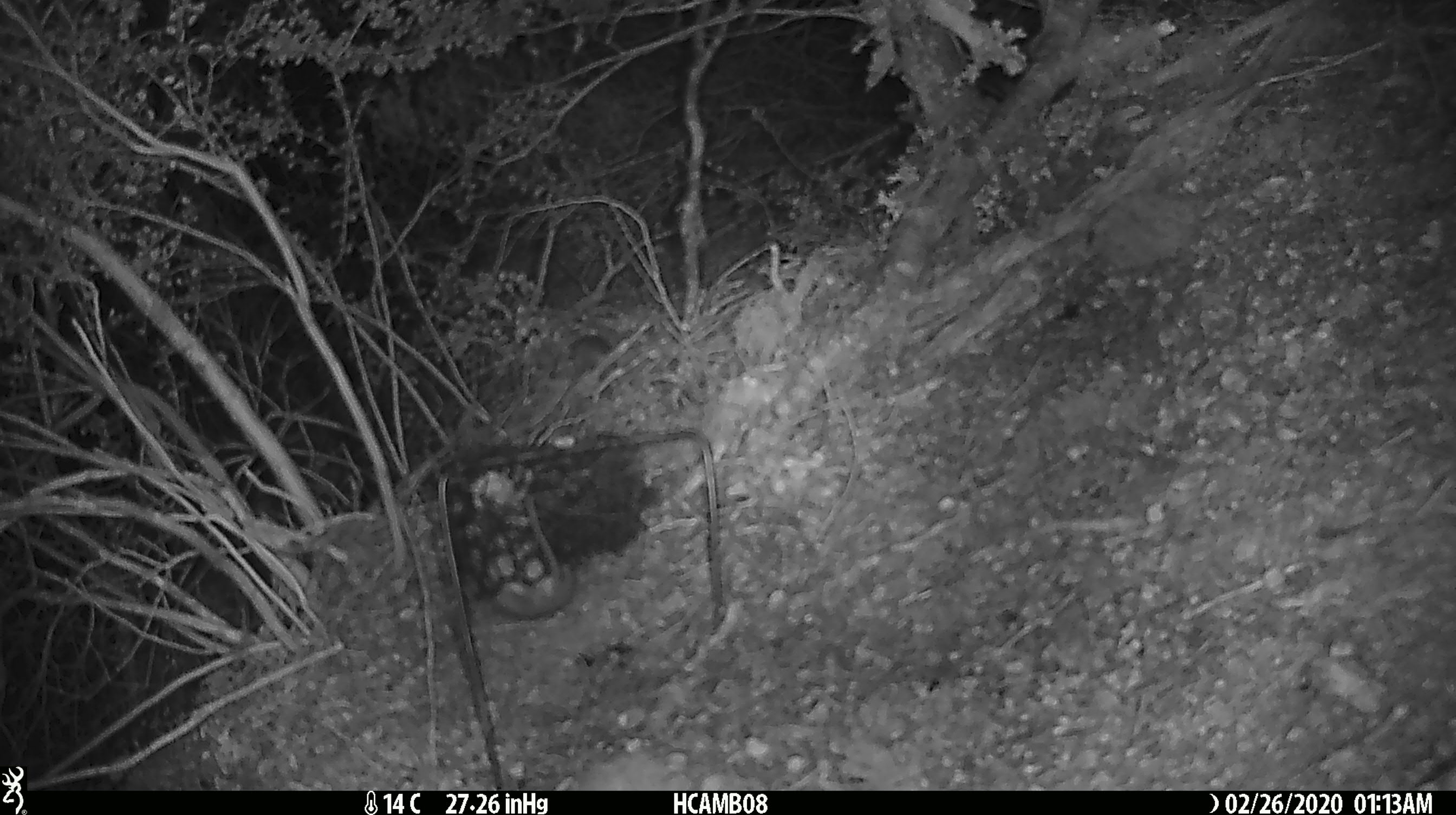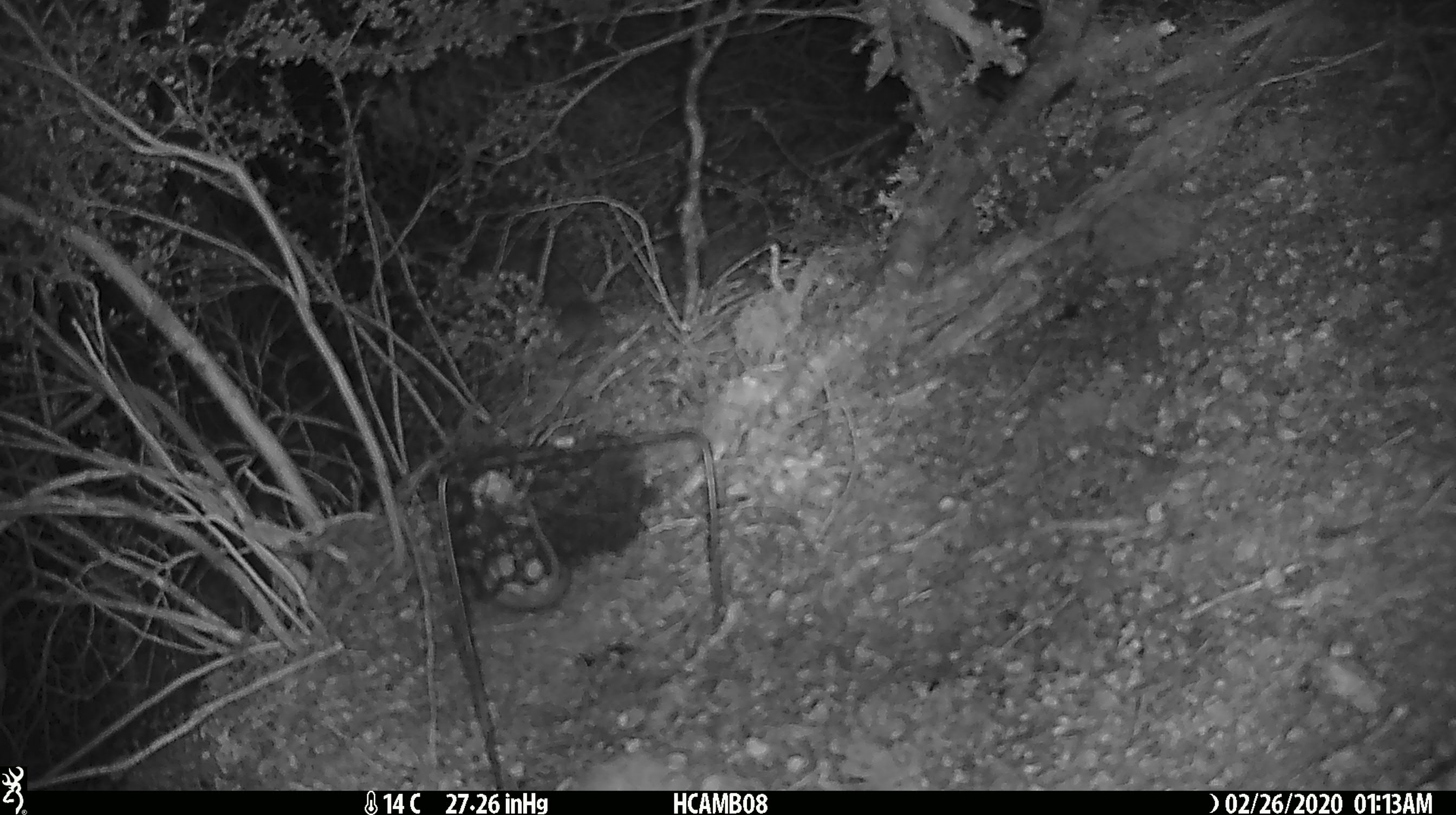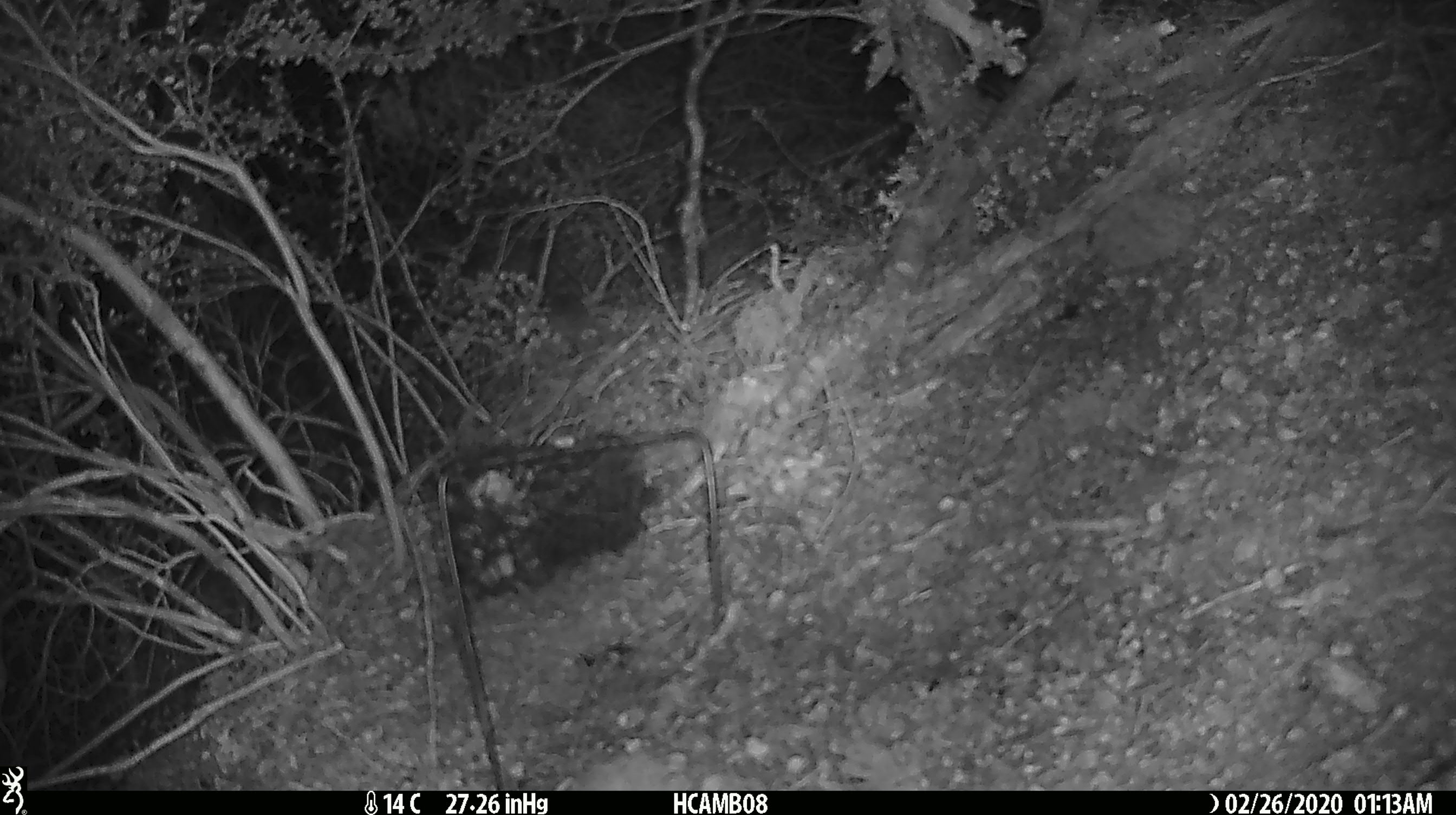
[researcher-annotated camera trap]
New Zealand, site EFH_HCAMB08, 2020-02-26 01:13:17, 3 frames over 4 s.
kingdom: Animalia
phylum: Chordata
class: Mammalia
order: Rodentia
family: Muridae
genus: Mus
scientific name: Mus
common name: mouse